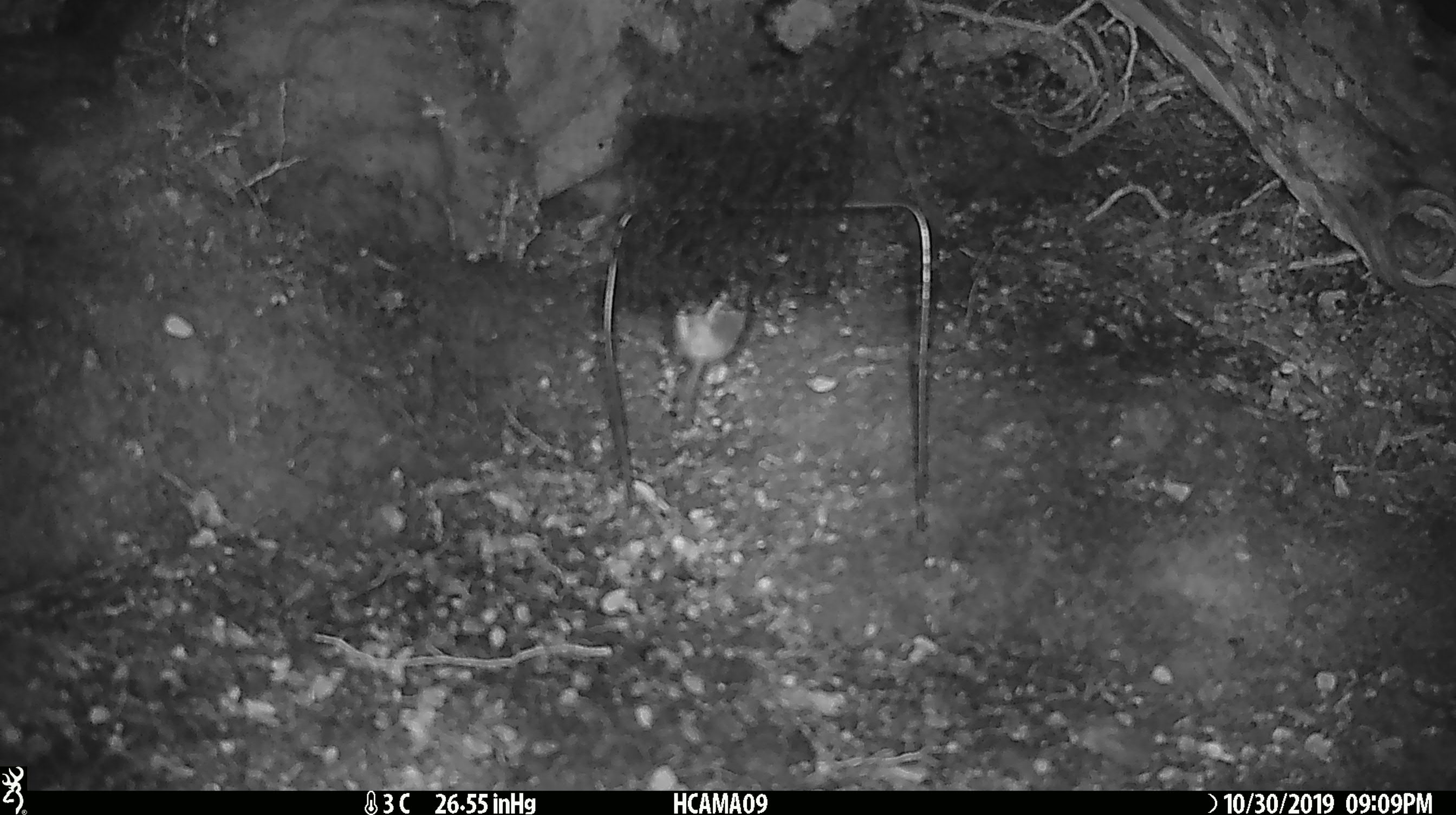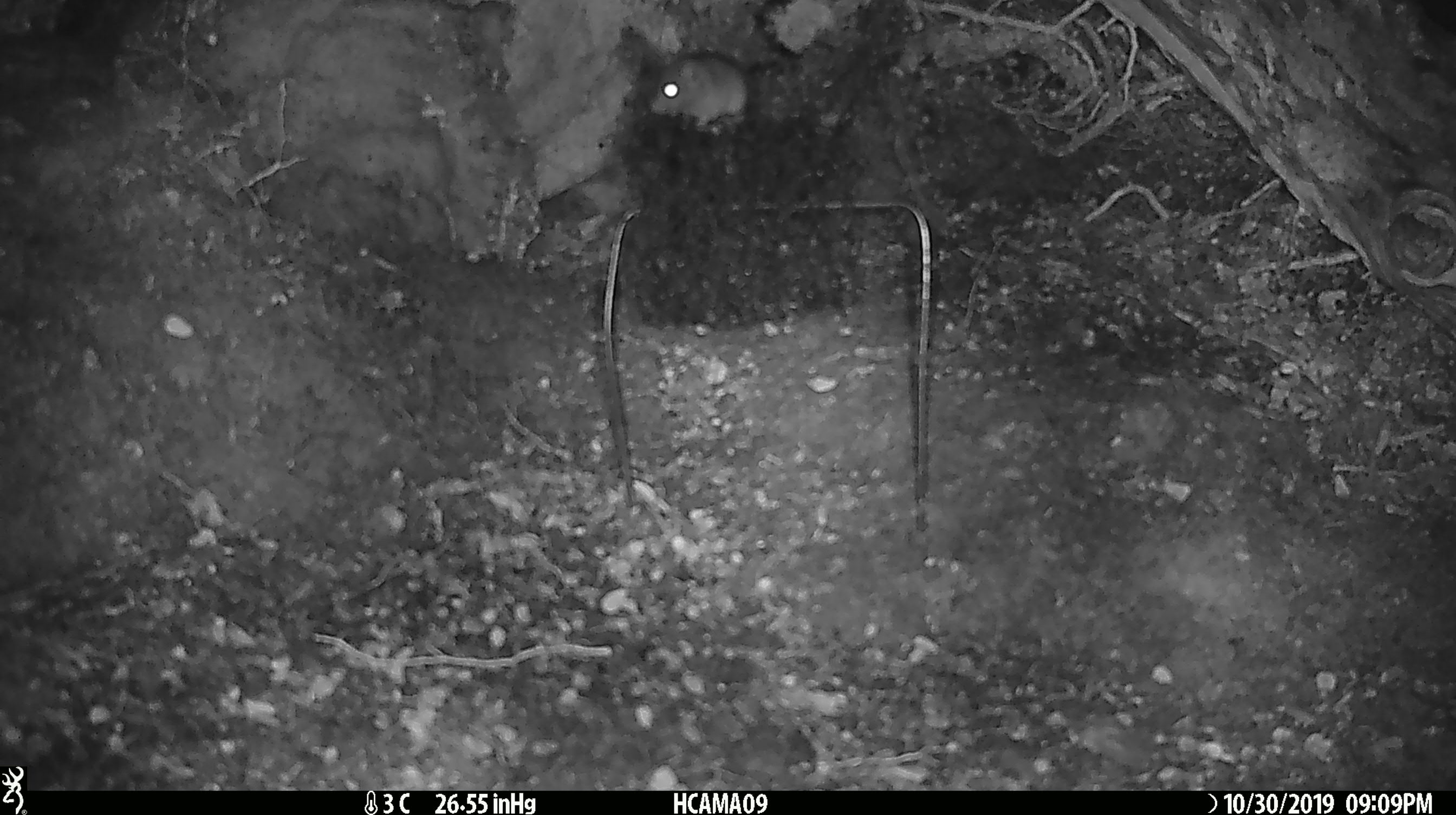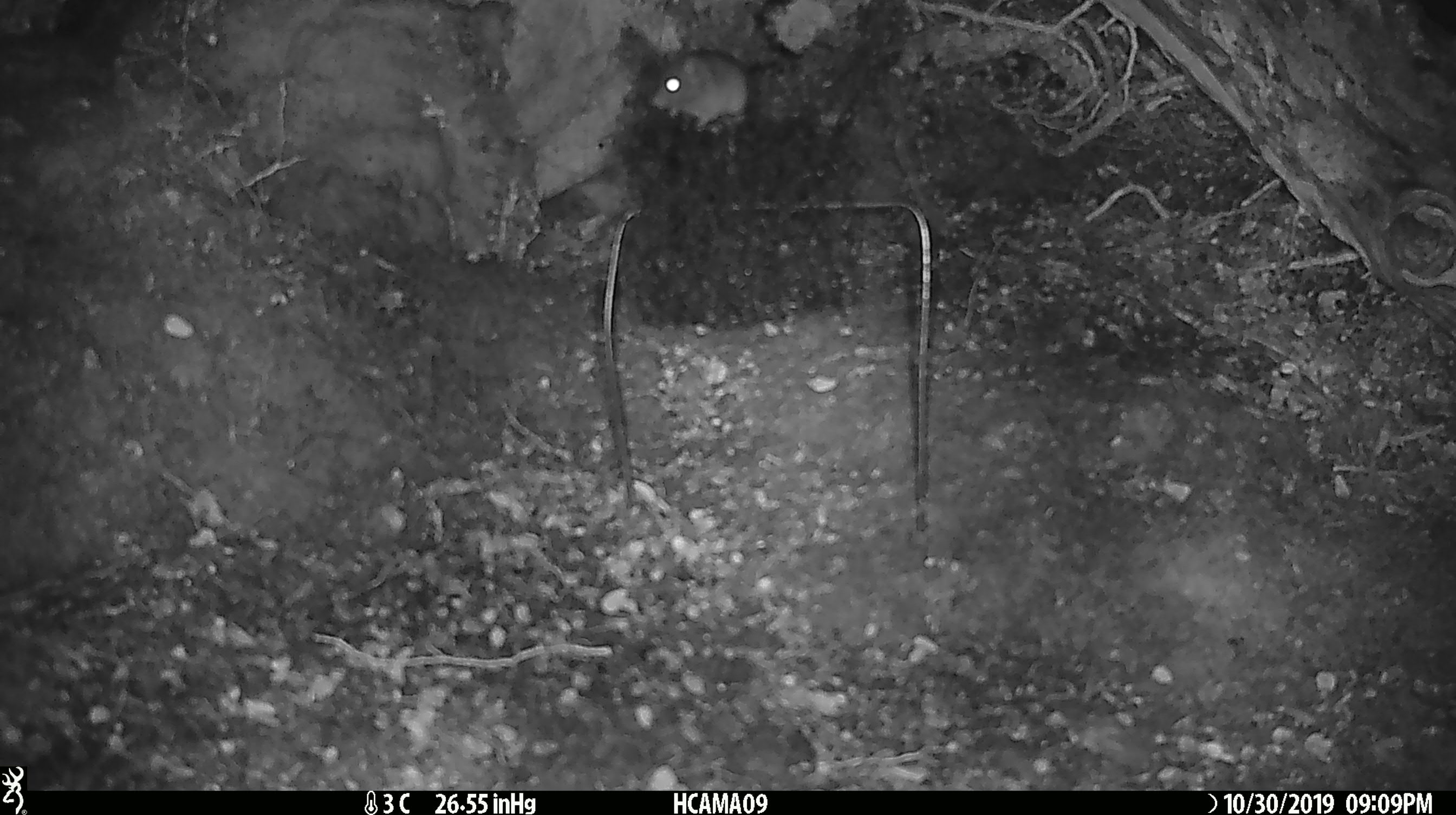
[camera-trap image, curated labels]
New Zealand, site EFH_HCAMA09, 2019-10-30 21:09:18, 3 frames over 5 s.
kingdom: Animalia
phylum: Chordata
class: Mammalia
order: Rodentia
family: Muridae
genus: Mus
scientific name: Mus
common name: mouse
Mouse (Mus).